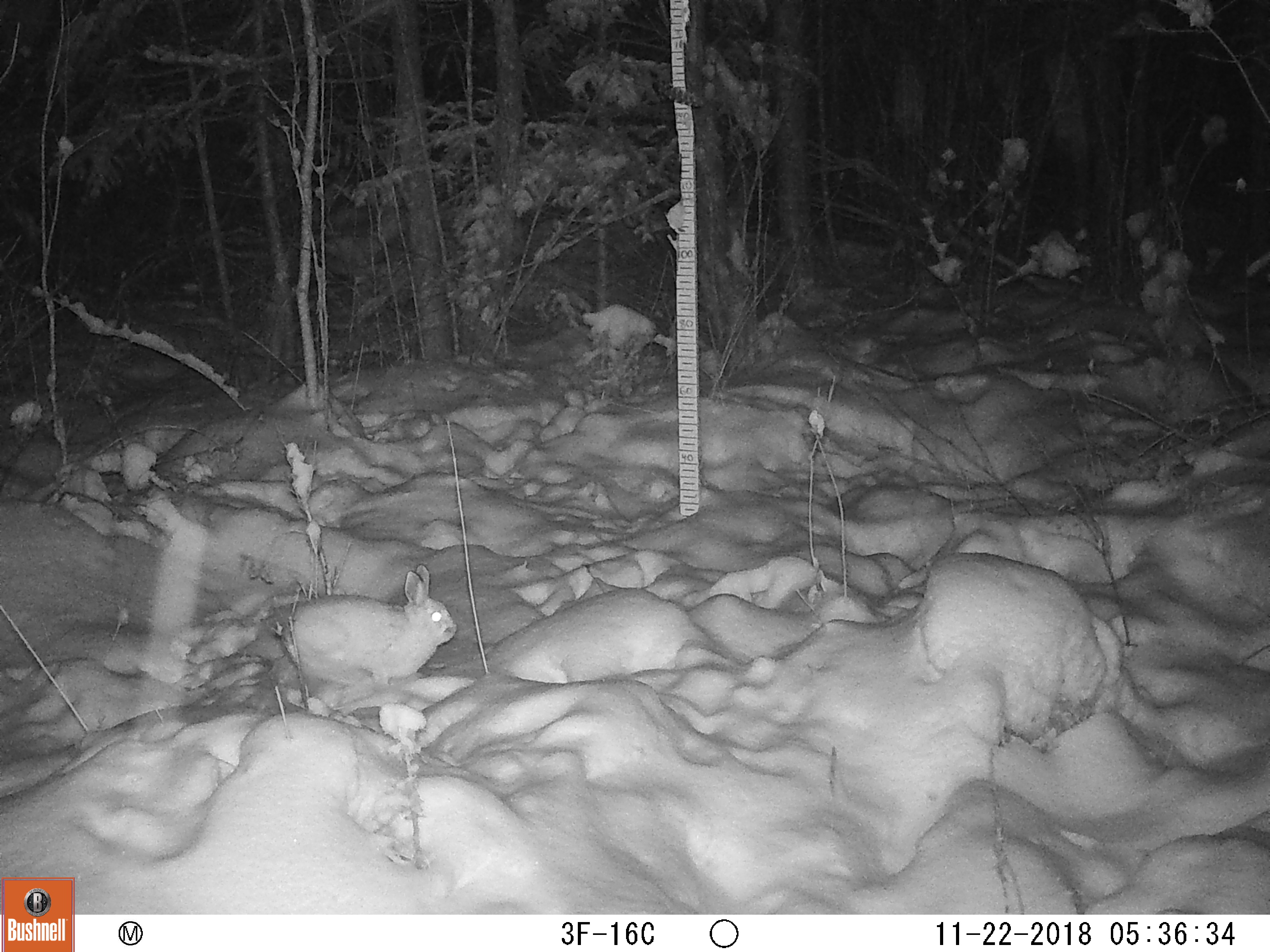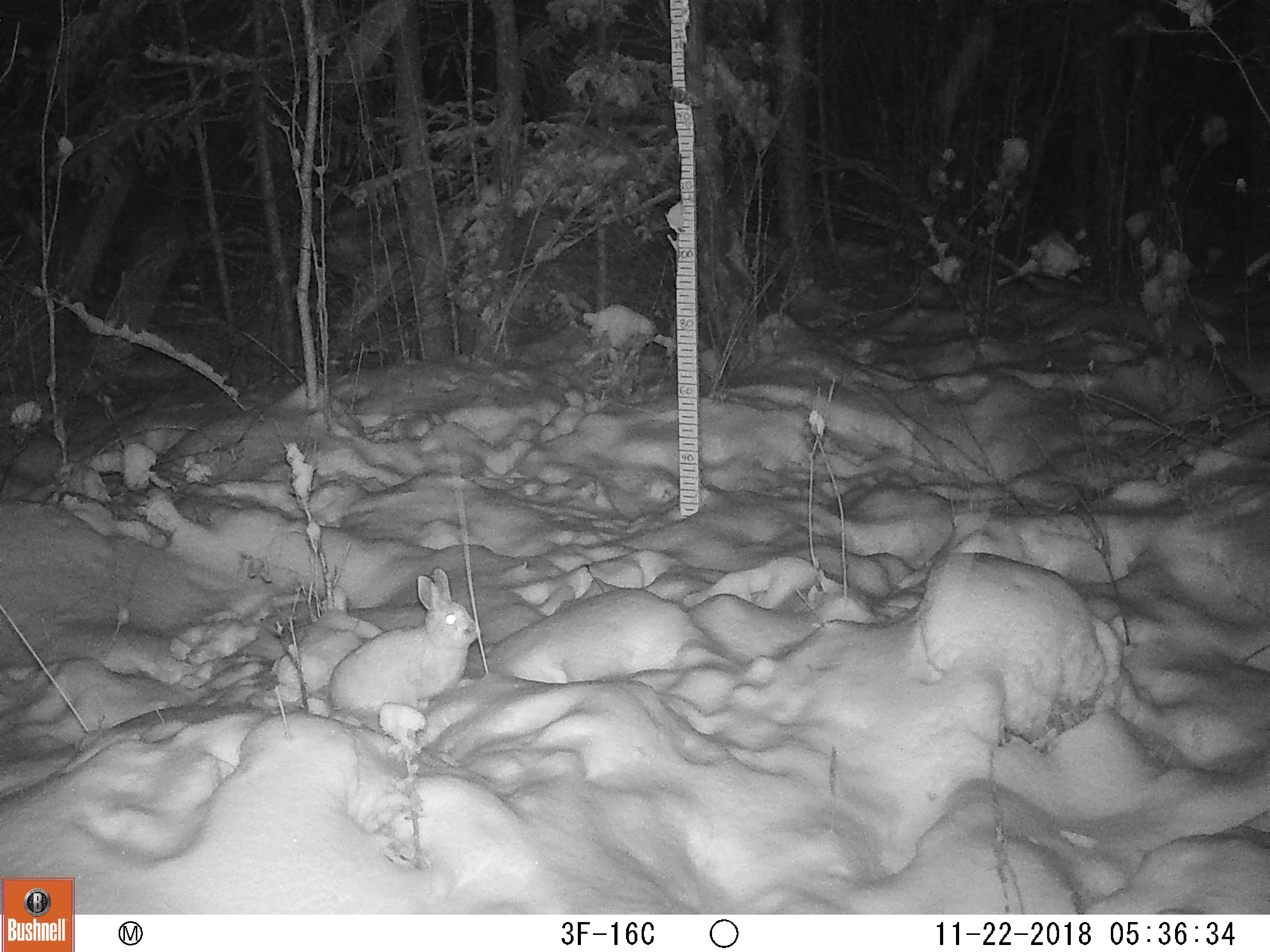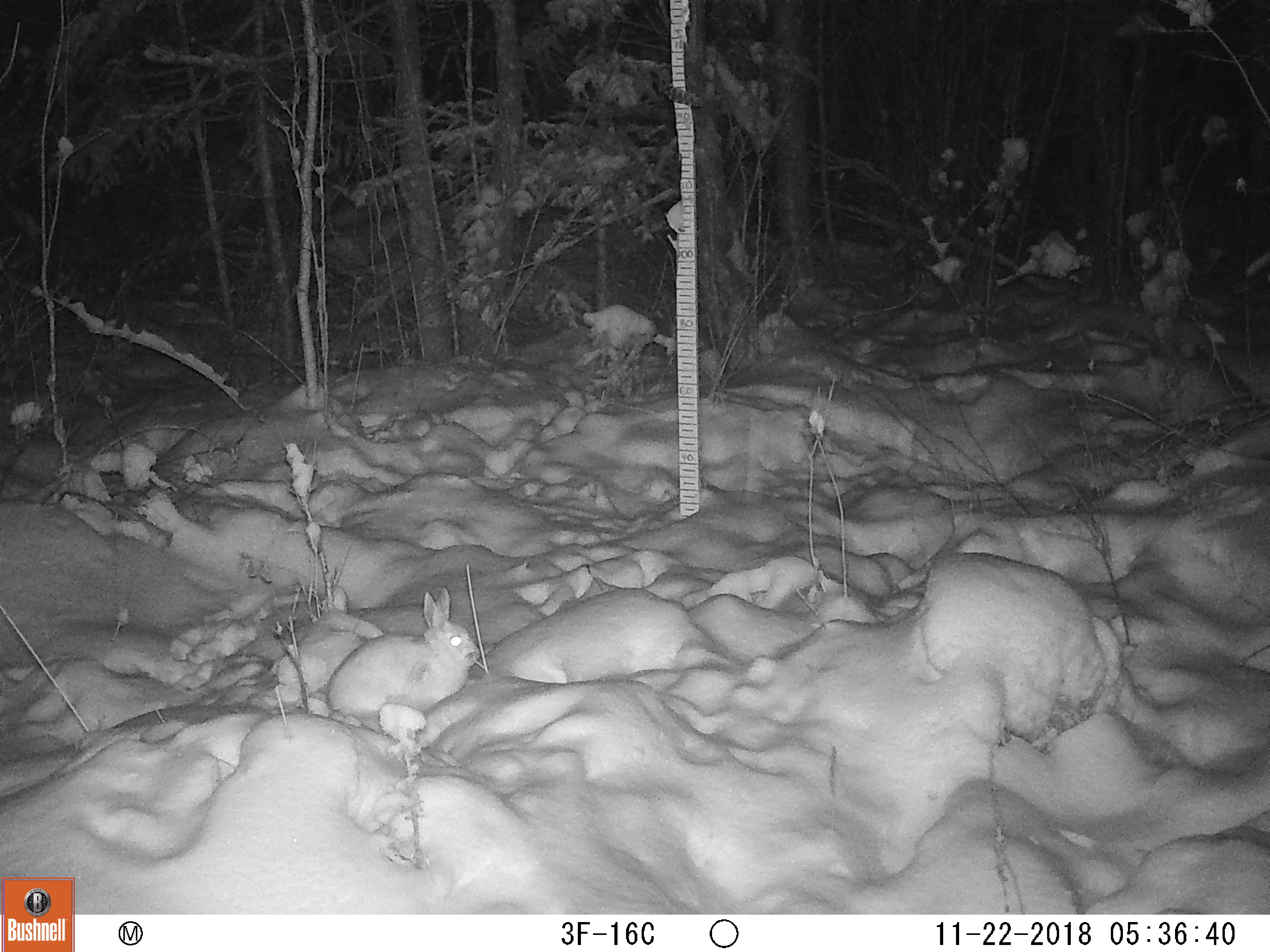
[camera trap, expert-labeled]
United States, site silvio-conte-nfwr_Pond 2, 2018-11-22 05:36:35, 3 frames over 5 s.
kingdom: Animalia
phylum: Chordata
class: Mammalia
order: Lagomorpha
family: Leporidae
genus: Lepus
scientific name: Lepus americanus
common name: snowshoe hare